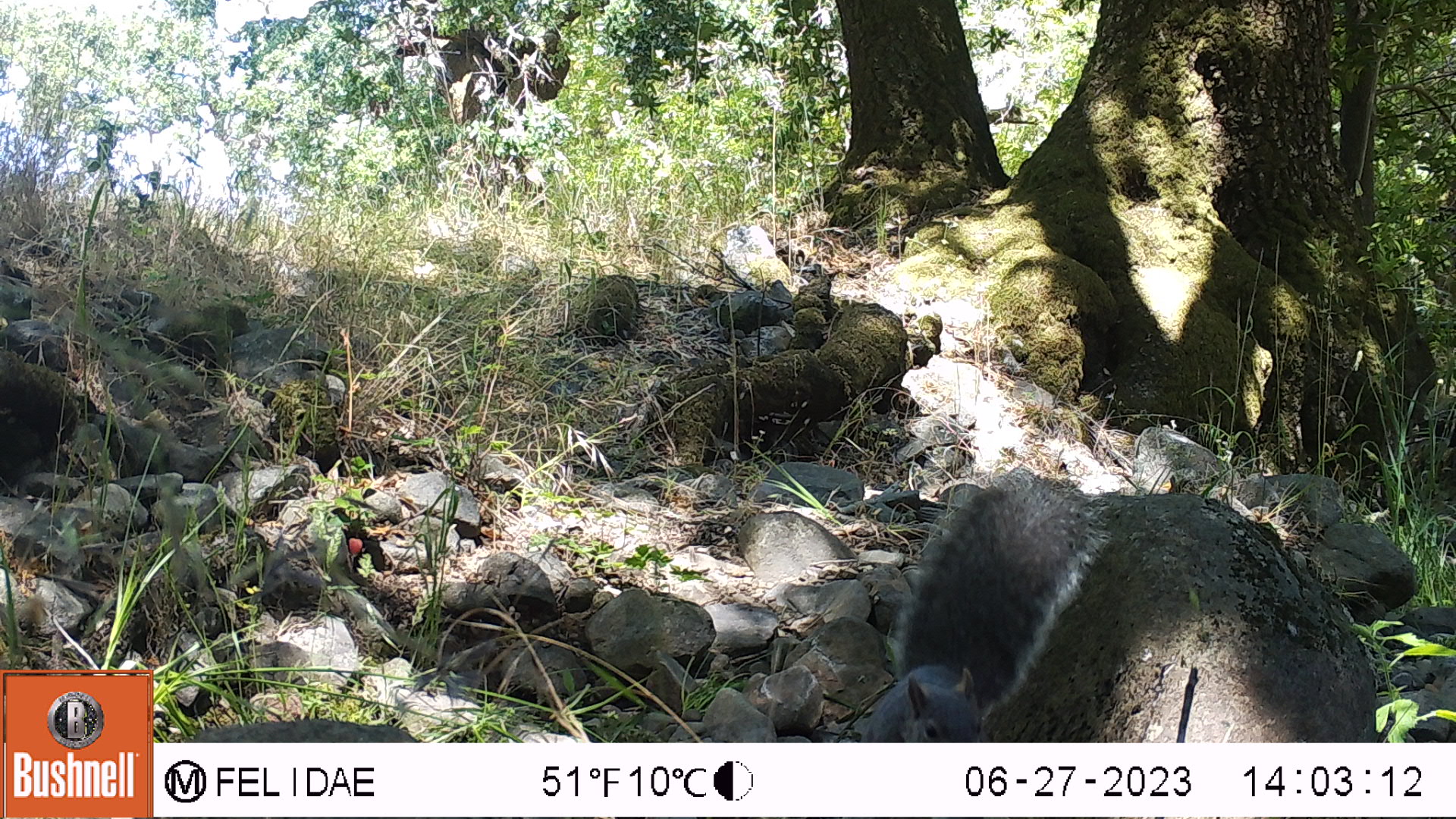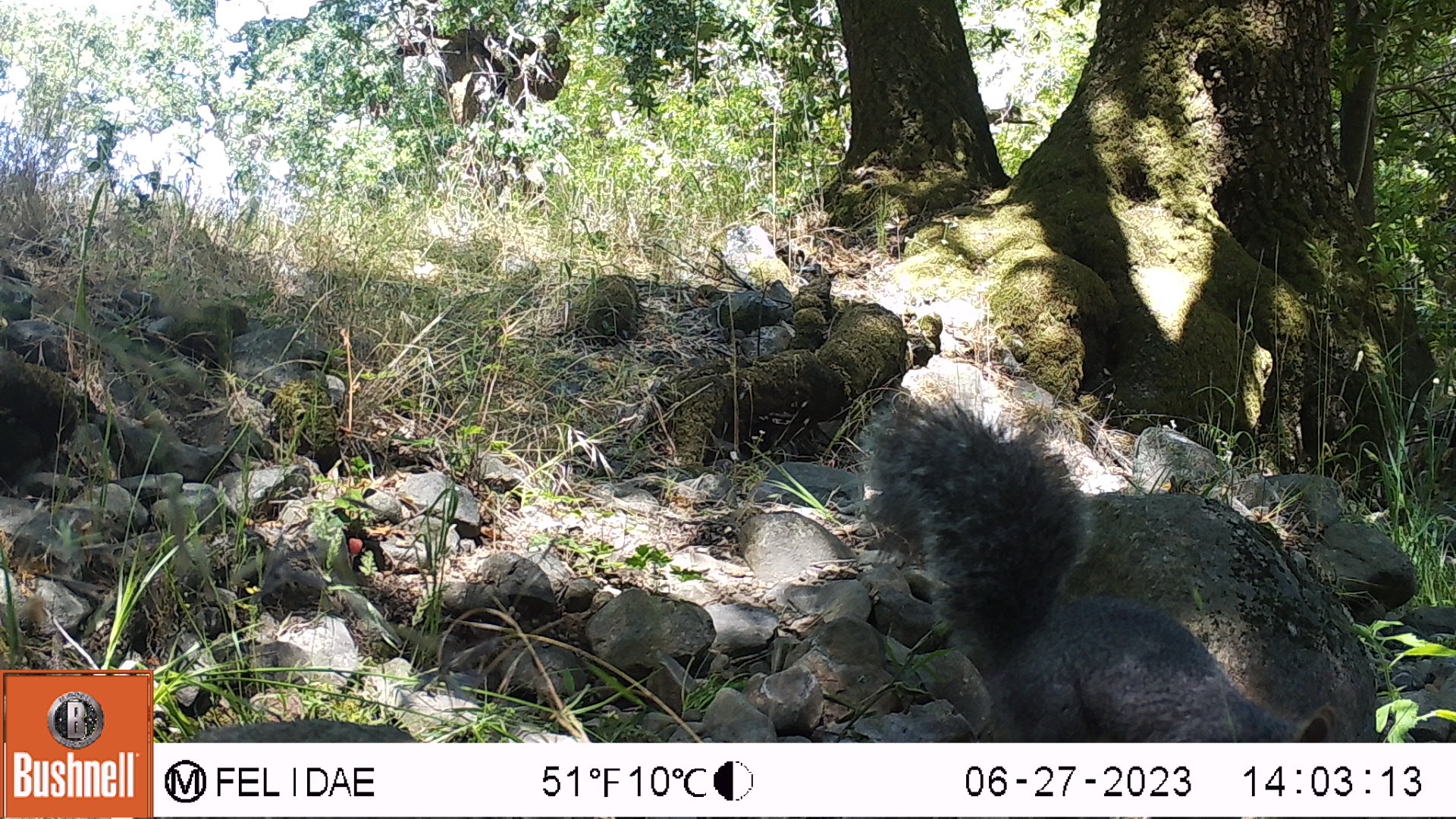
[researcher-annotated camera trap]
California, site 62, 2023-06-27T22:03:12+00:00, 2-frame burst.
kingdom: Animalia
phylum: Chordata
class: Mammalia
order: Rodentia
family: Sciuridae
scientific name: Sciuridae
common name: squirrel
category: unknown squirrel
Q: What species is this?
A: Unknown squirrel (squirrel) (Sciuridae).